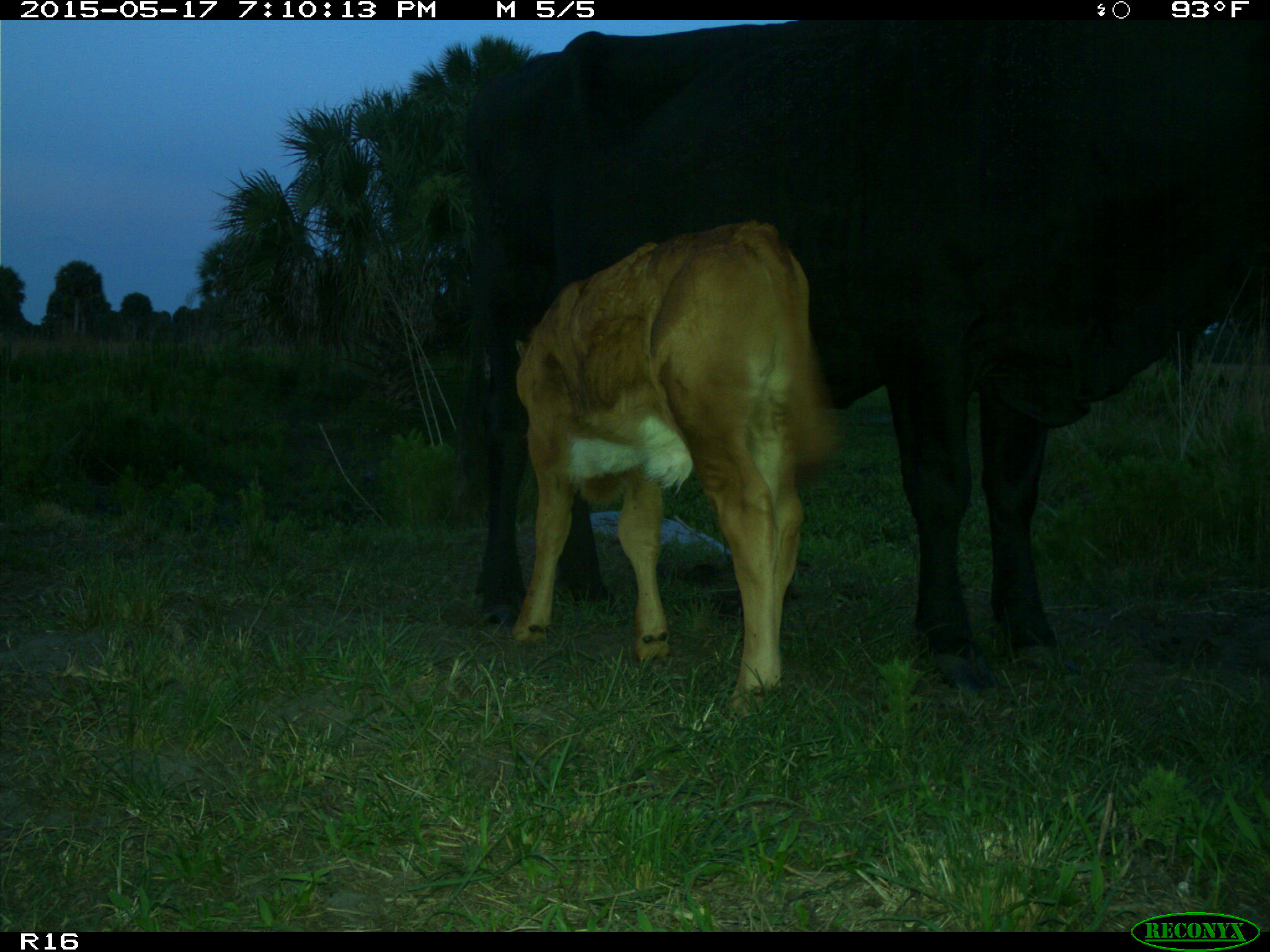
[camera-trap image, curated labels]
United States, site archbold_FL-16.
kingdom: Animalia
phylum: Chordata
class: Mammalia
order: Artiodactyla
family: Bovidae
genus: Bos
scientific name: Bos taurus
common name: domestic cow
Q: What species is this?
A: Bos taurus (domestic cow).